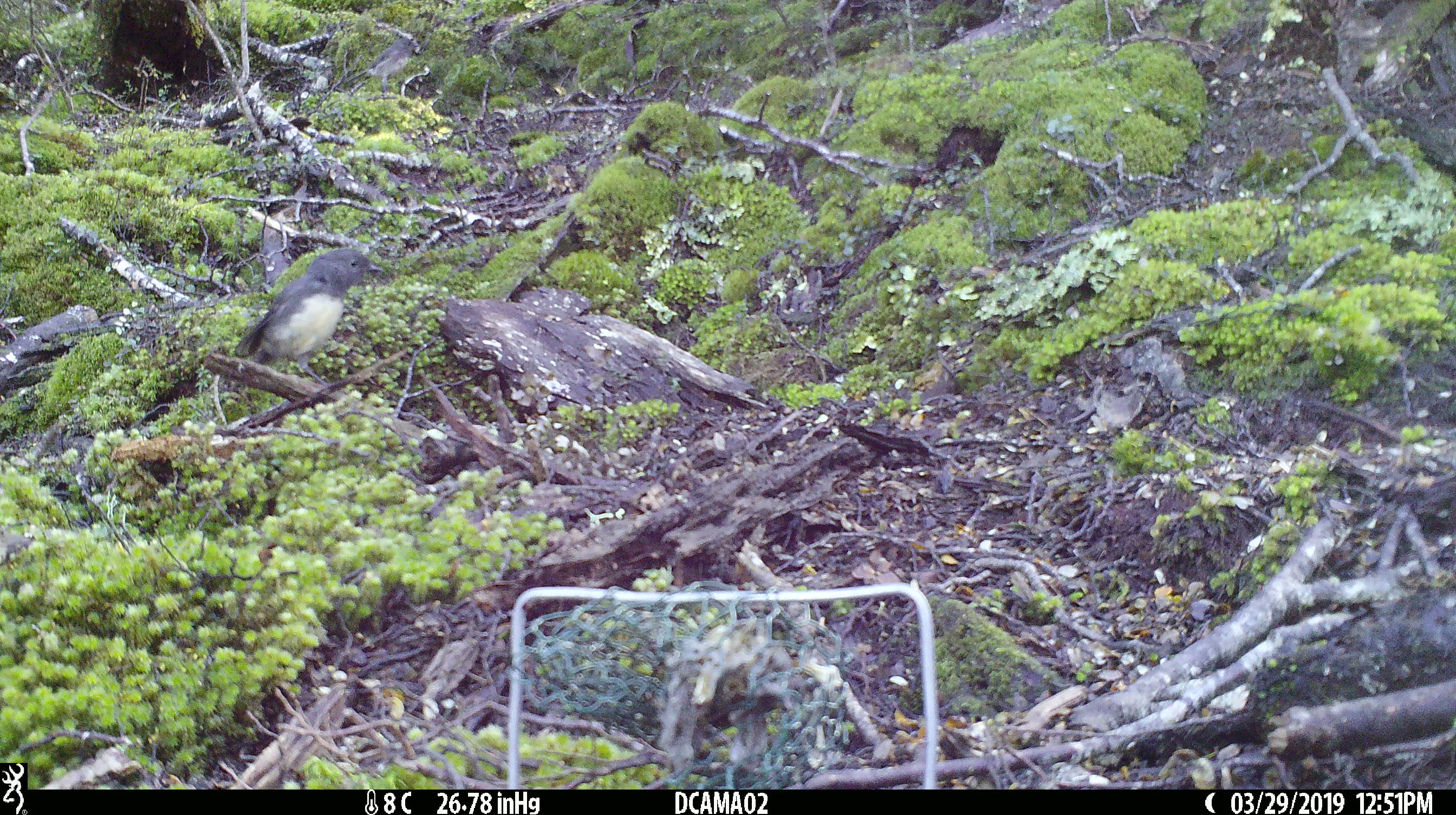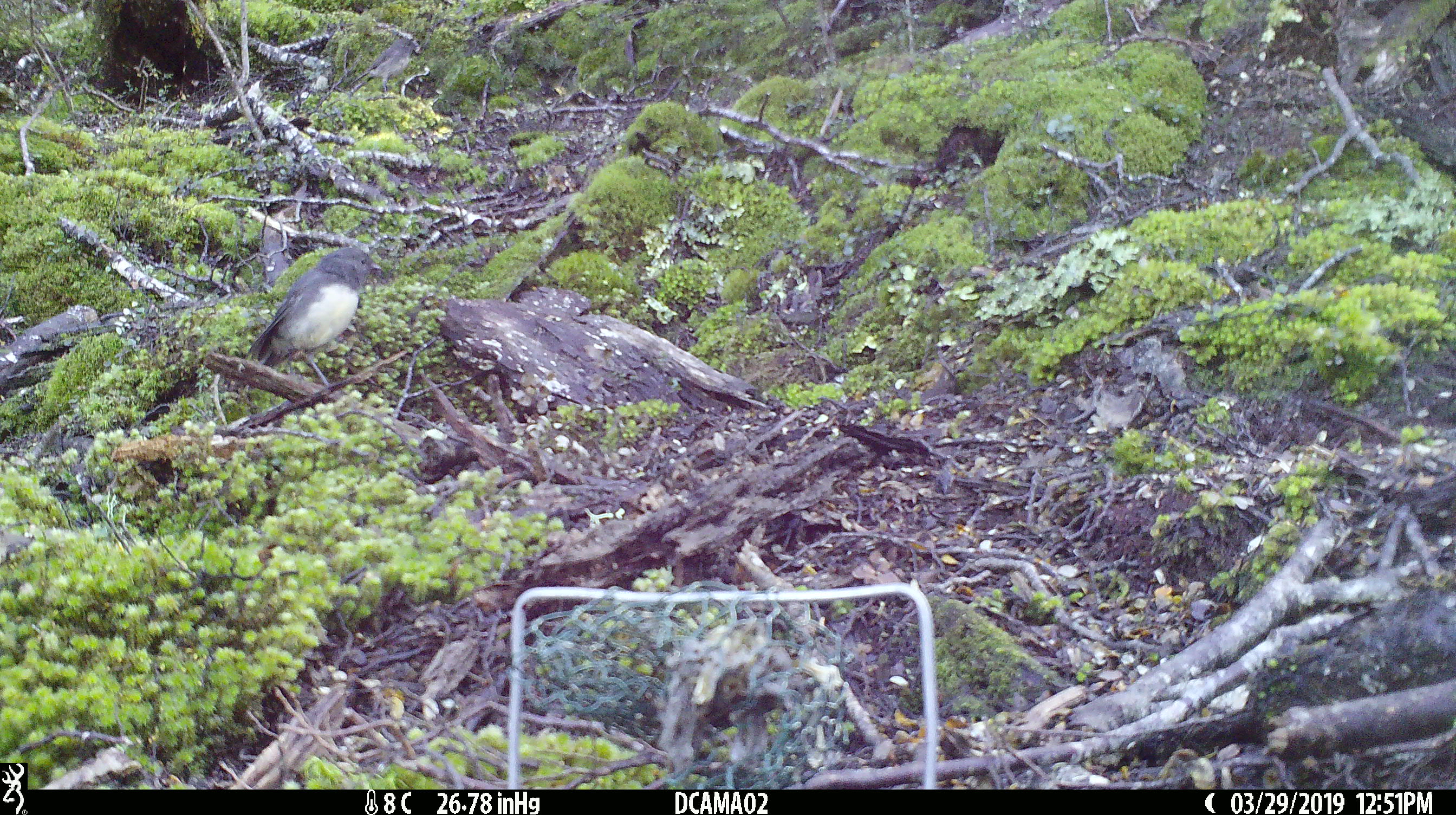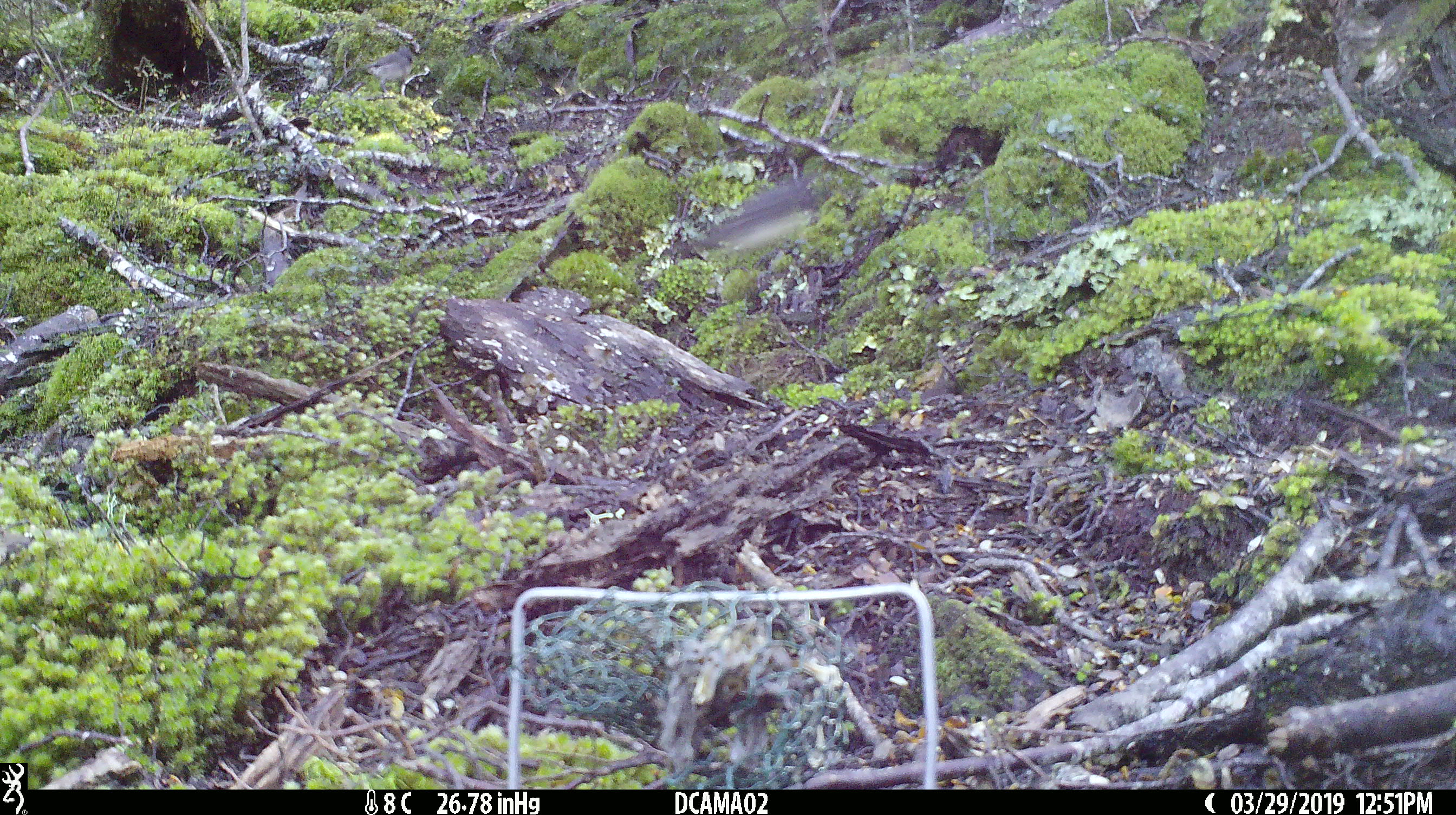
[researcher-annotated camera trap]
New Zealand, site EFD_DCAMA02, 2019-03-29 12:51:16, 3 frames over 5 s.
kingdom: Animalia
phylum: Chordata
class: Aves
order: Passeriformes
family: Petroicidae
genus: Petroica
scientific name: Petroica australis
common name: new zealand robin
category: robin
Robin (new zealand robin) (Petroica australis).